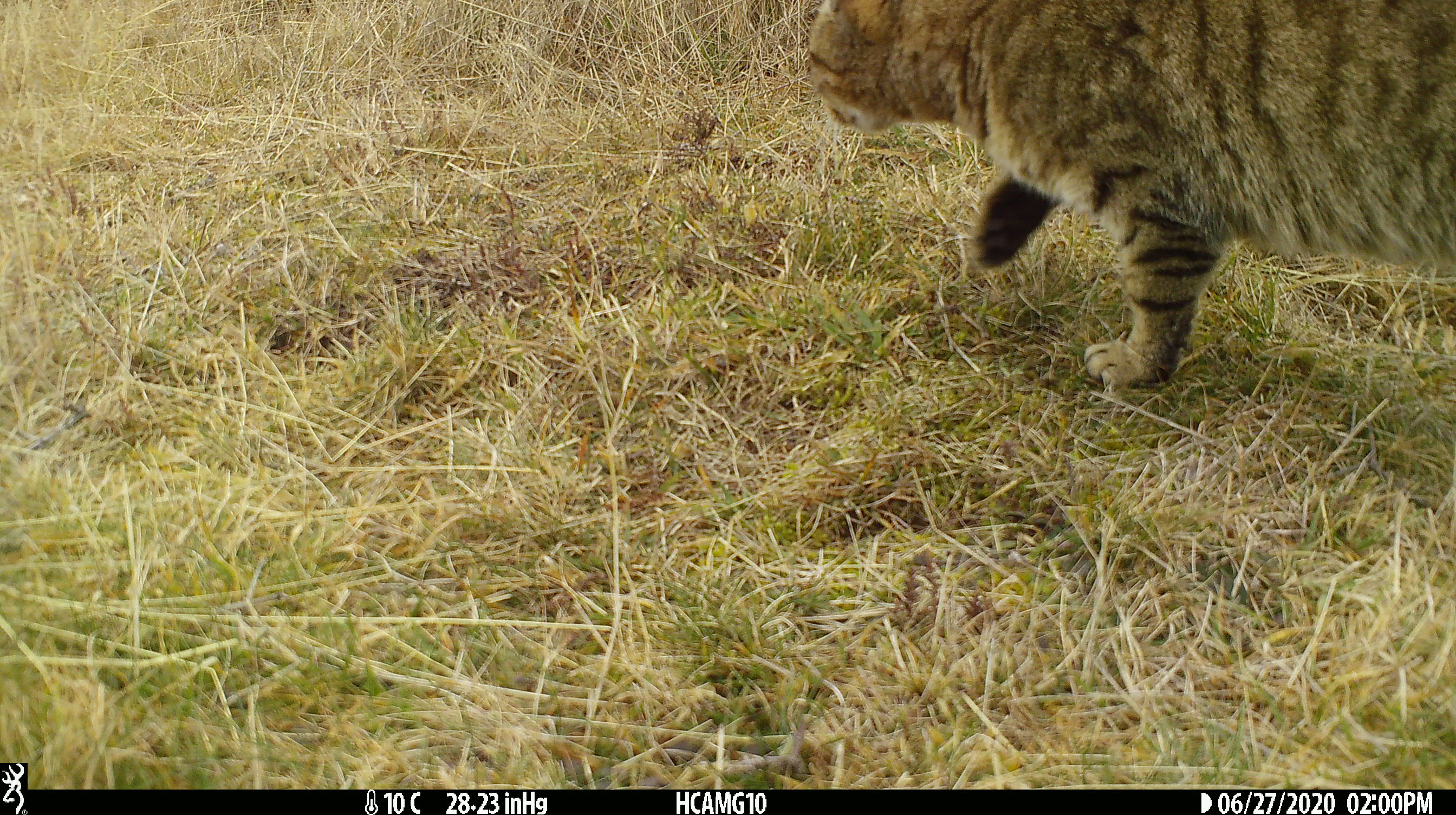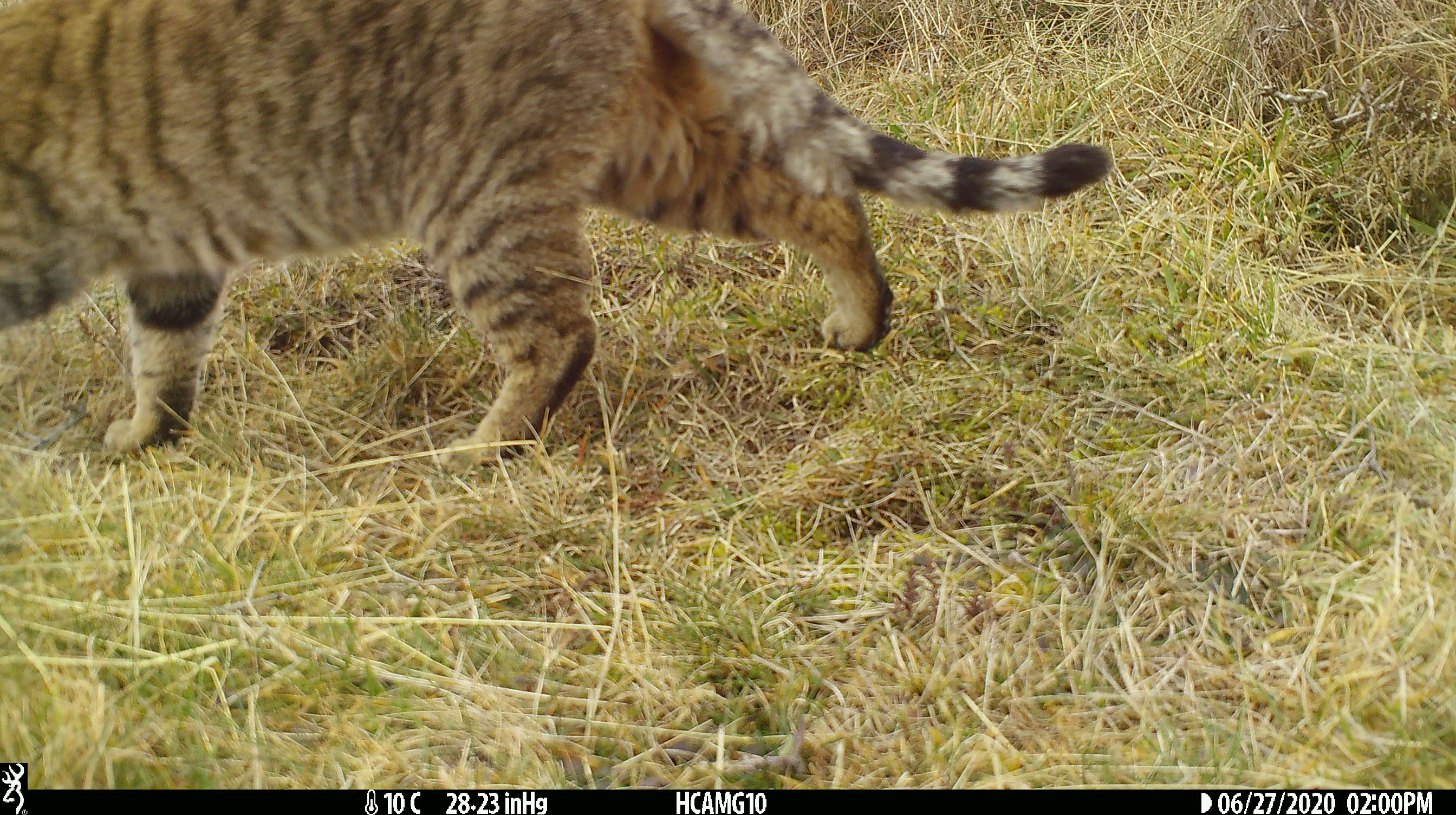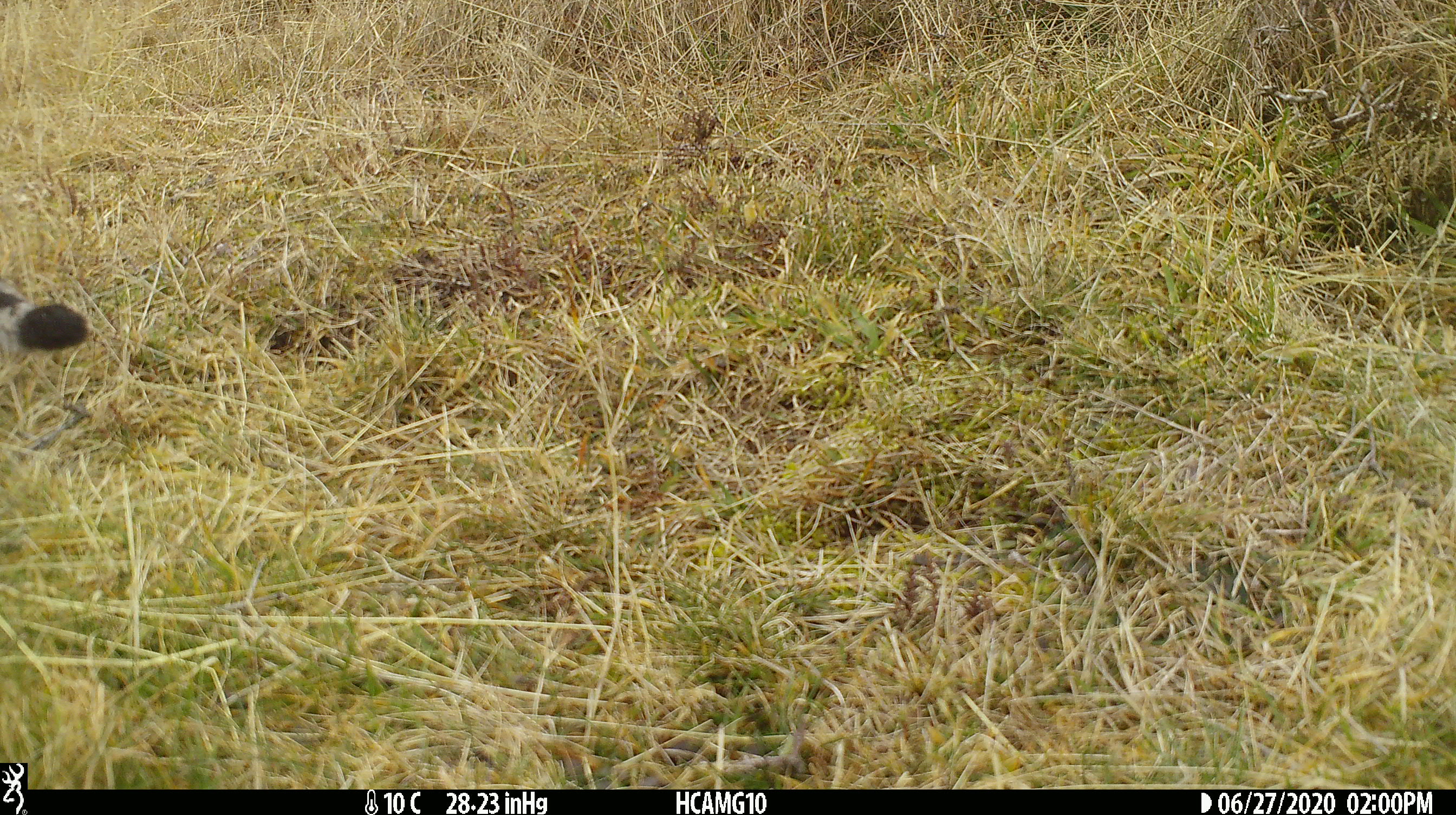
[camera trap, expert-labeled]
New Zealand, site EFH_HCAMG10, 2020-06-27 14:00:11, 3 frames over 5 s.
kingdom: Animalia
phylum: Chordata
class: Mammalia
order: Carnivora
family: Felidae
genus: Felis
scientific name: Felis catus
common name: domestic cat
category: cat